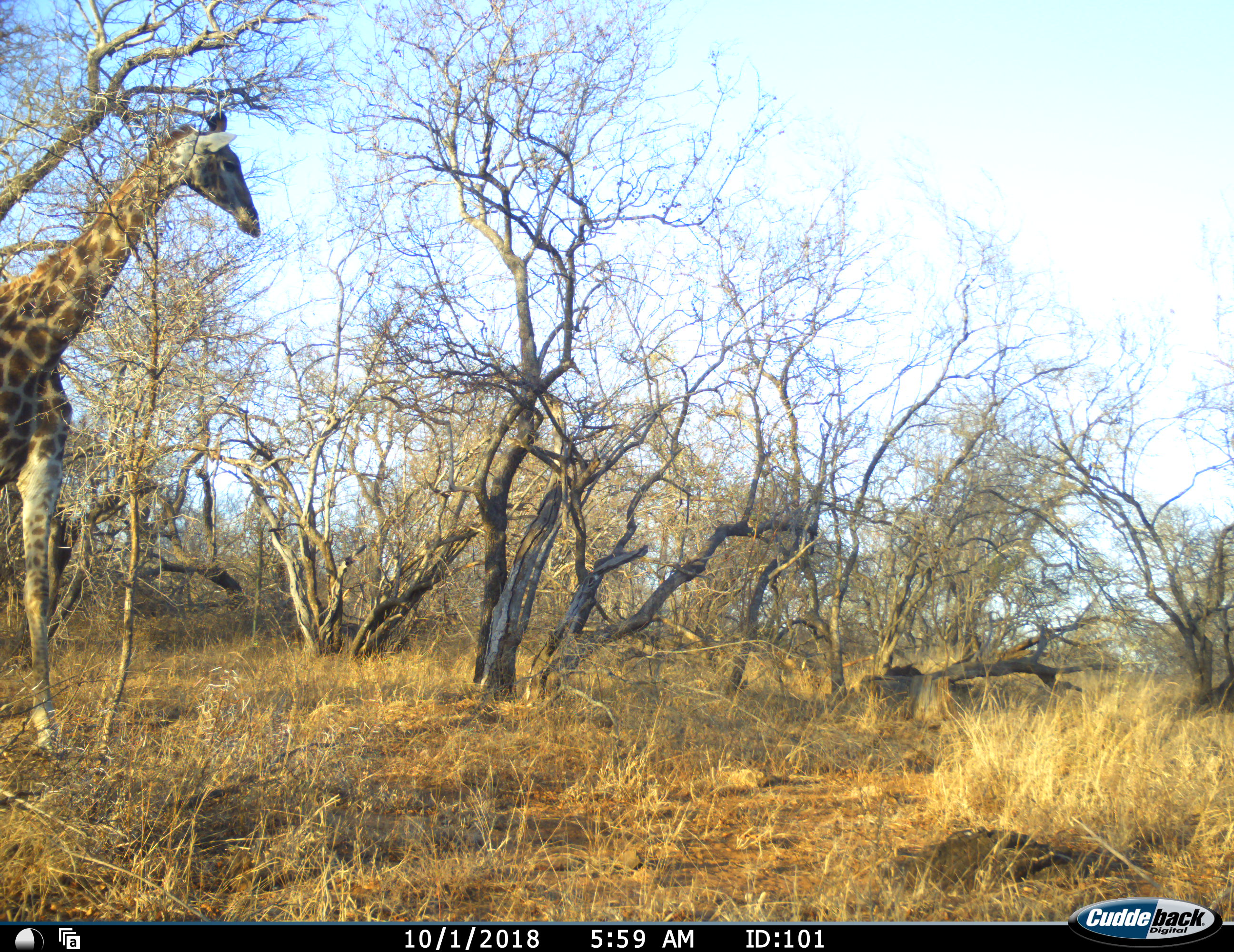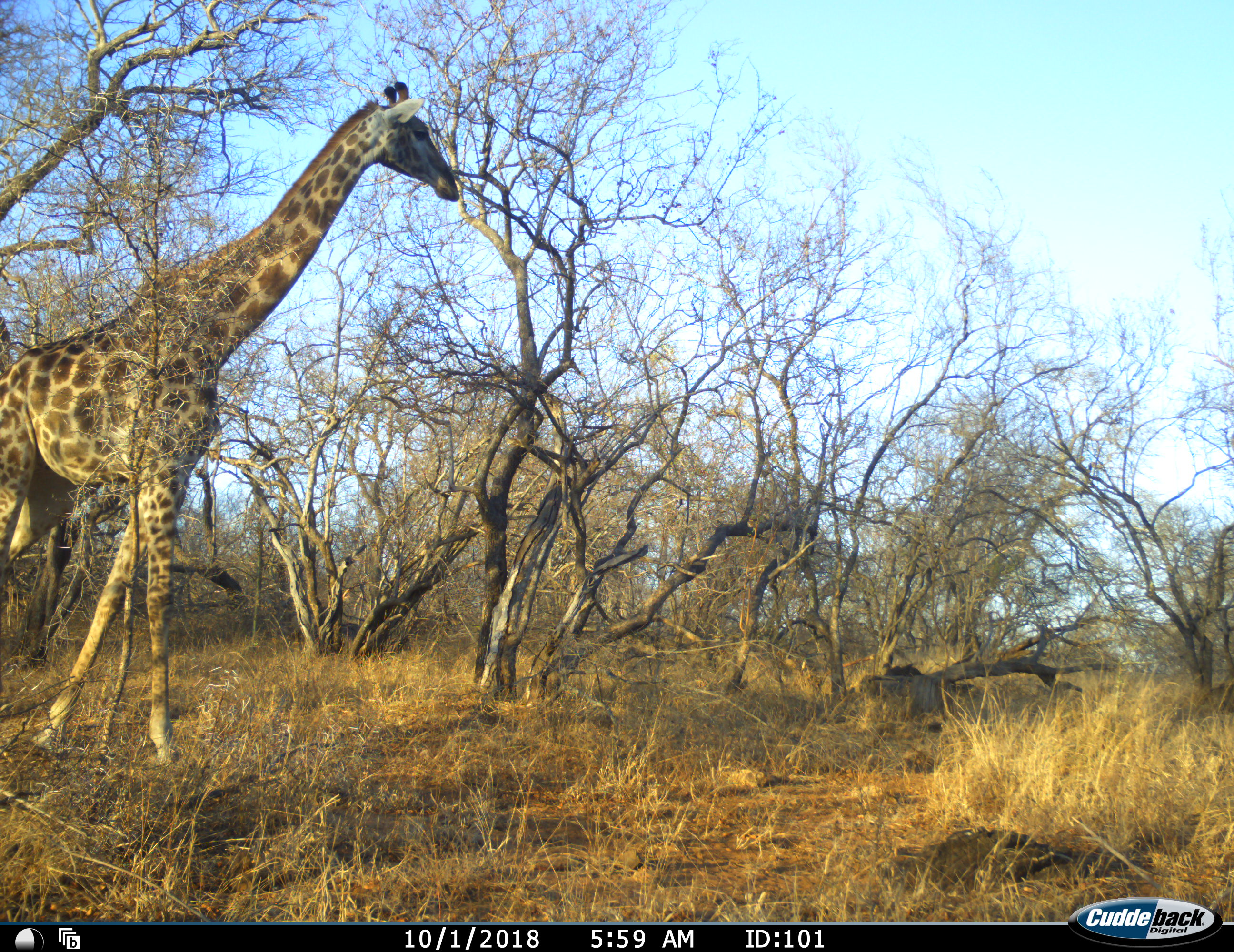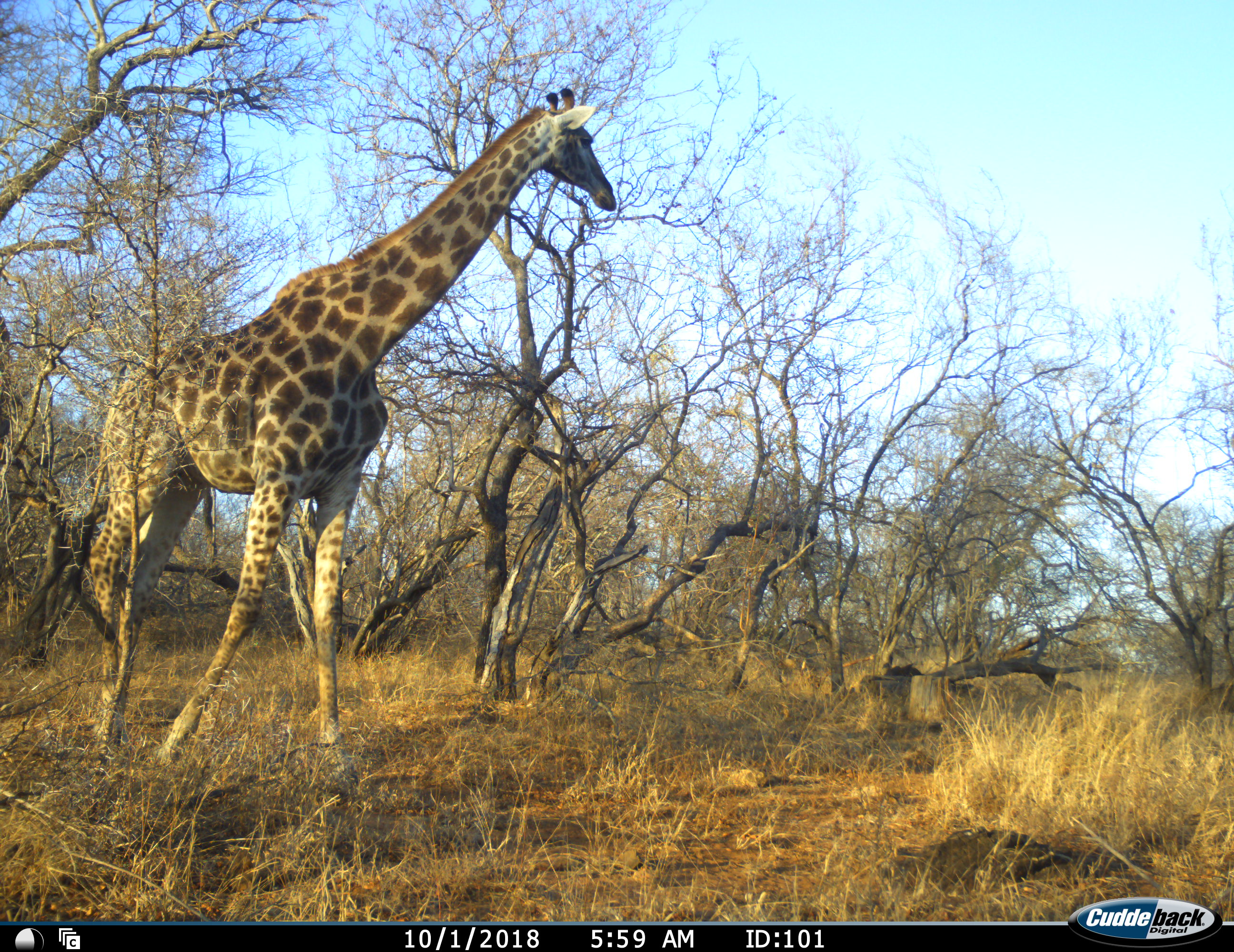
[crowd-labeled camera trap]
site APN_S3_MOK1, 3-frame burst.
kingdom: Animalia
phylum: Chordata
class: Mammalia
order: Artiodactyla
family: Giraffidae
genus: Giraffa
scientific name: Giraffa camelopardalis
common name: giraffe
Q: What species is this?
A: Giraffe (Giraffa camelopardalis).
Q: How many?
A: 1.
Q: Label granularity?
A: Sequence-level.